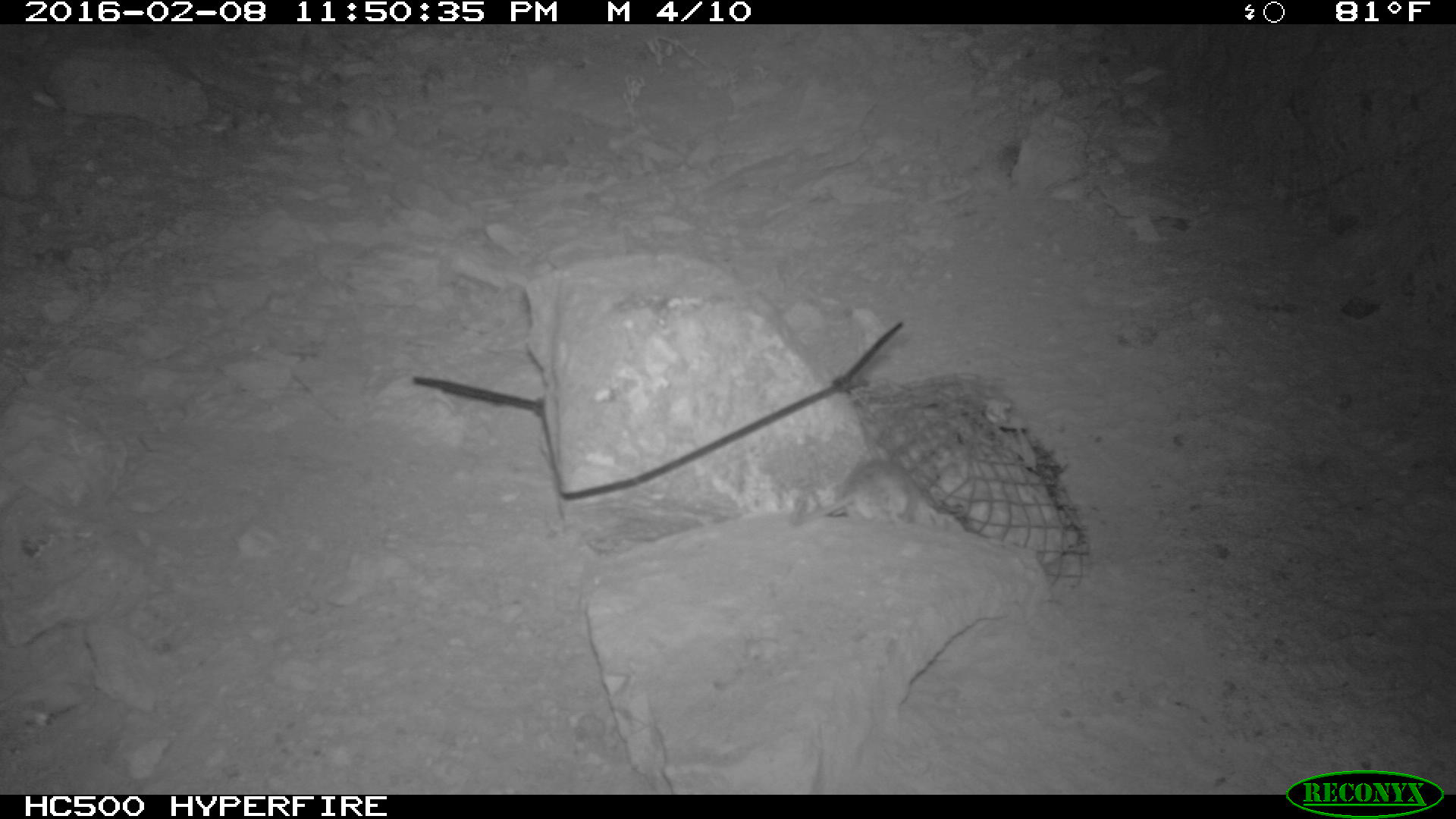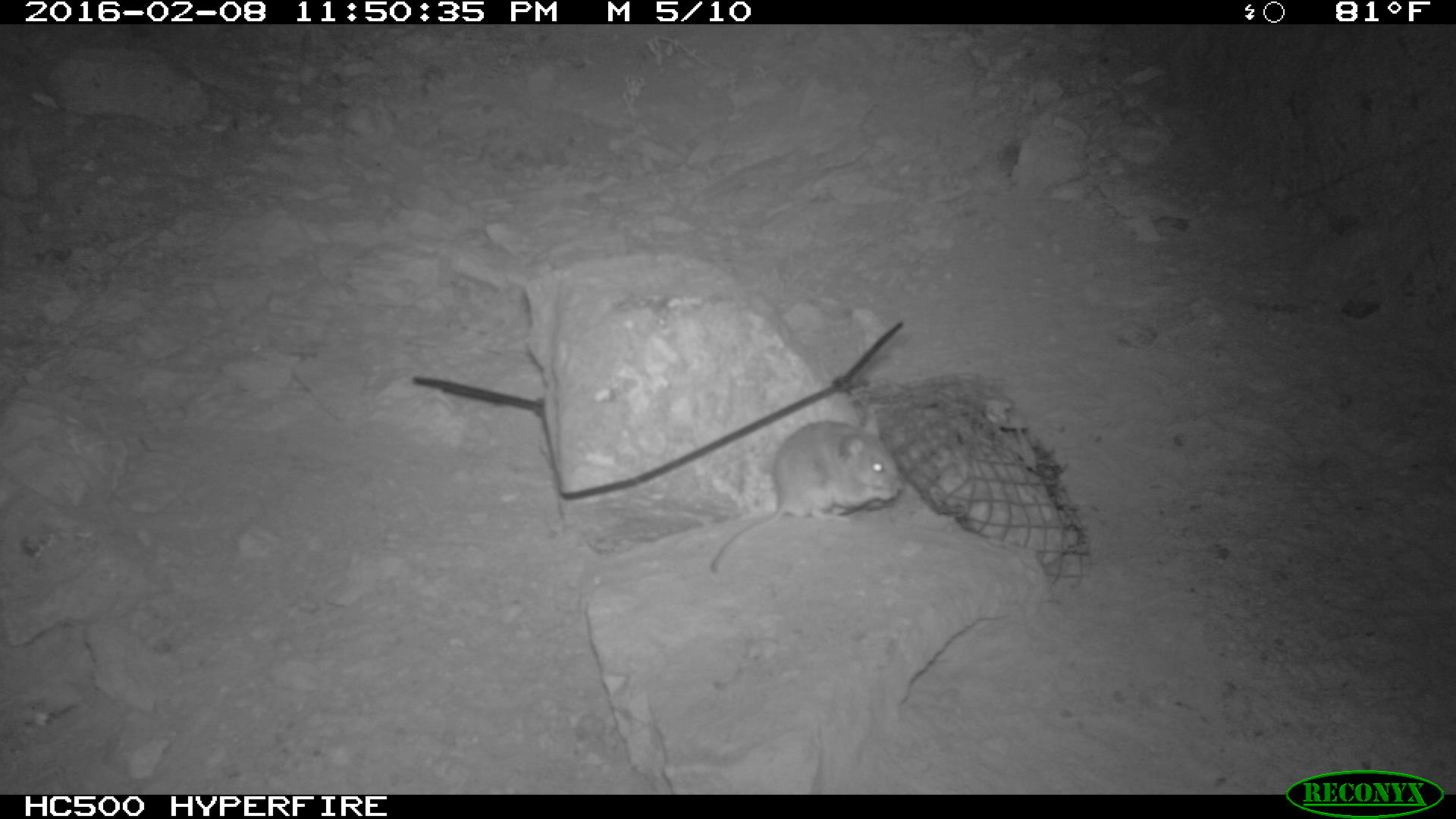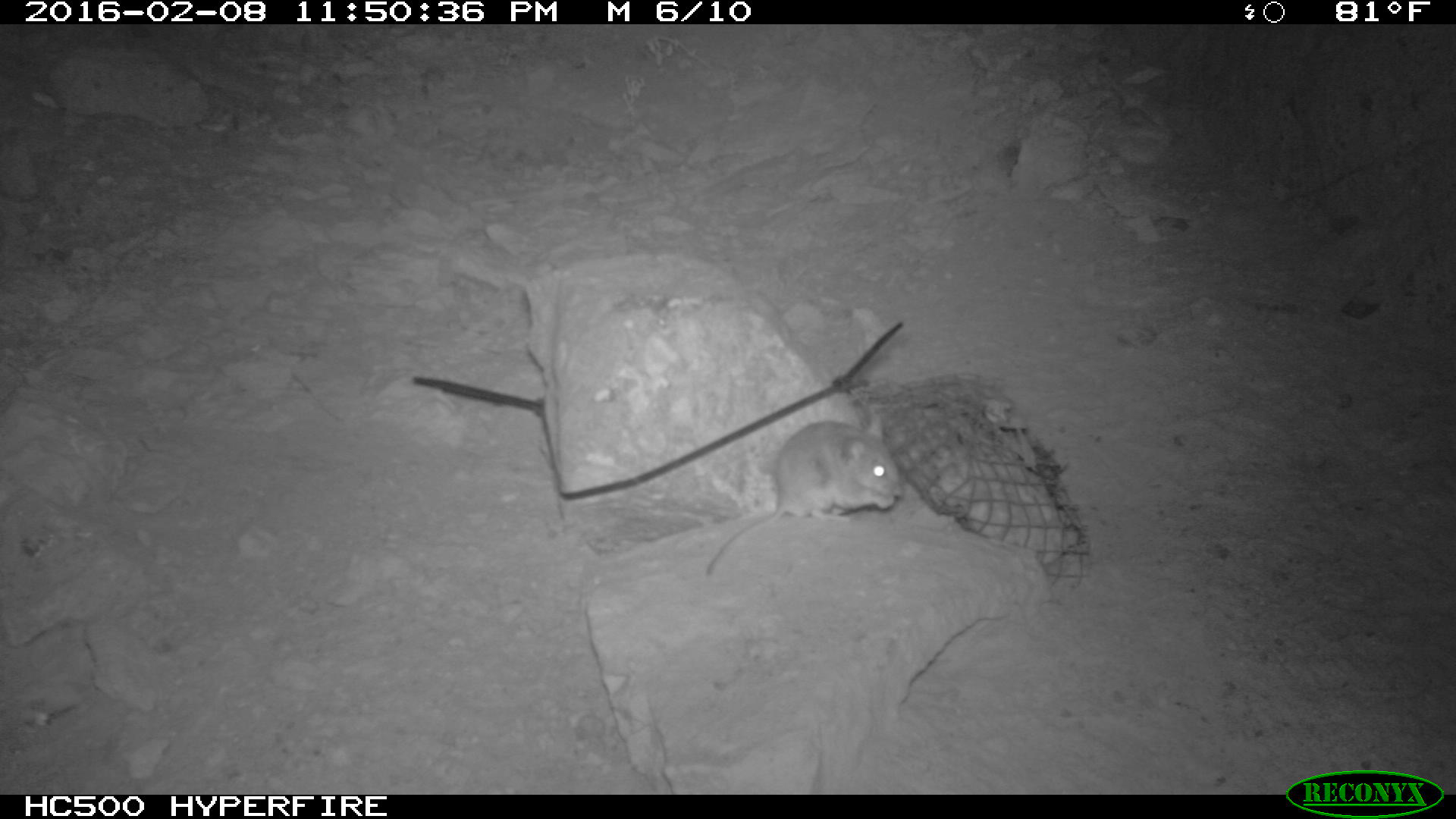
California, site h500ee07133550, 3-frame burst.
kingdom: Animalia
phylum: Chordata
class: Mammalia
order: Rodentia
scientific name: Rodentia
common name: rodent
Rodent (Rodentia).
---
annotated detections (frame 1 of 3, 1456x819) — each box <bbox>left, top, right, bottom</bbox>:
rodent: <bbox>786, 459, 908, 524</bbox>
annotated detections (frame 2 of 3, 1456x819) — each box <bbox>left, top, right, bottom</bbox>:
rodent: <bbox>710, 390, 900, 573</bbox>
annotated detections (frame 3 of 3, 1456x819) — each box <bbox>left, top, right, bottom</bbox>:
rodent: <bbox>701, 410, 900, 576</bbox>